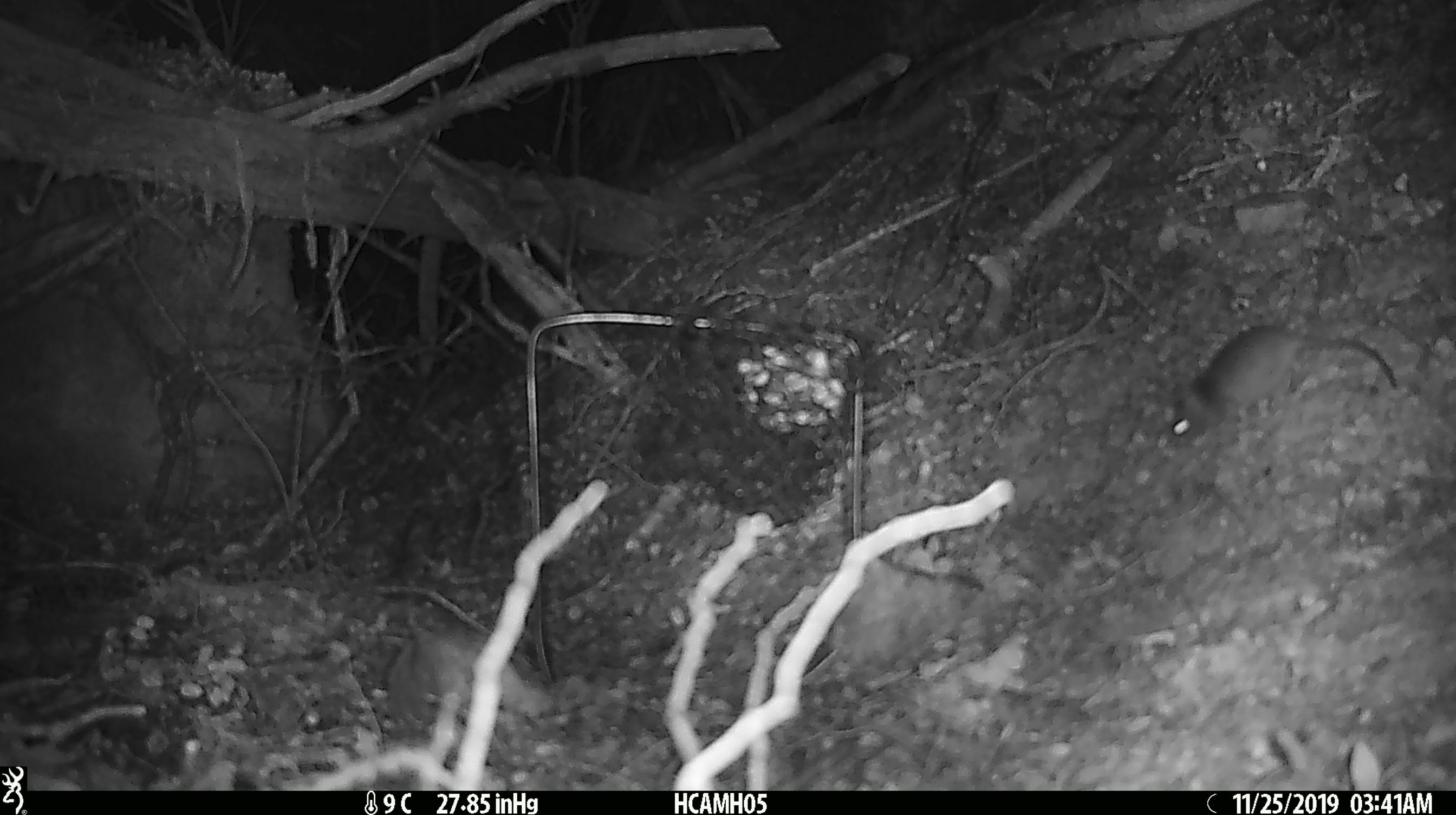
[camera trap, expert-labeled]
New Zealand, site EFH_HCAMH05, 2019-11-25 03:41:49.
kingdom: Animalia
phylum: Chordata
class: Mammalia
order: Rodentia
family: Muridae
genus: Mus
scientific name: Mus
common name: mouse